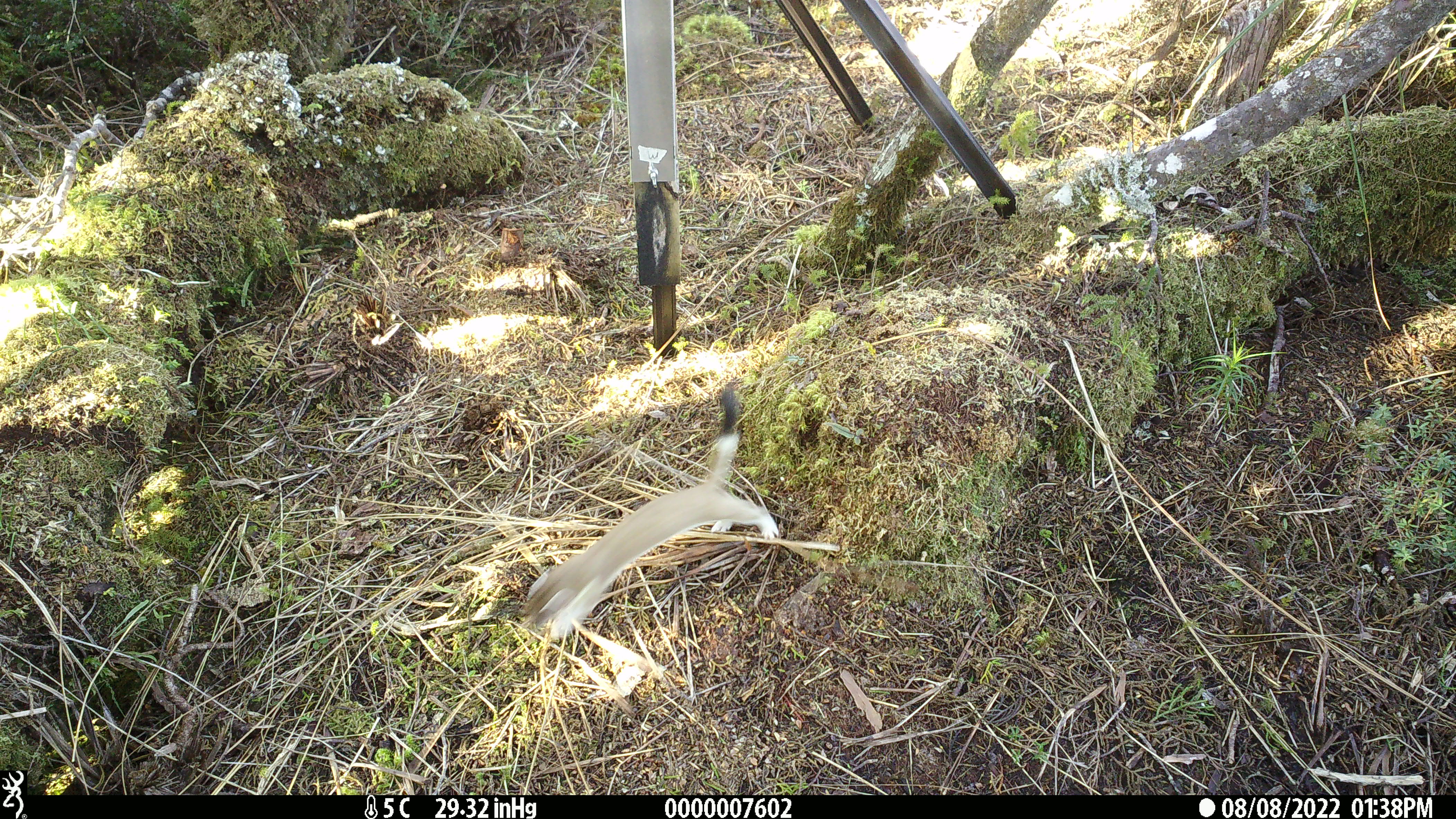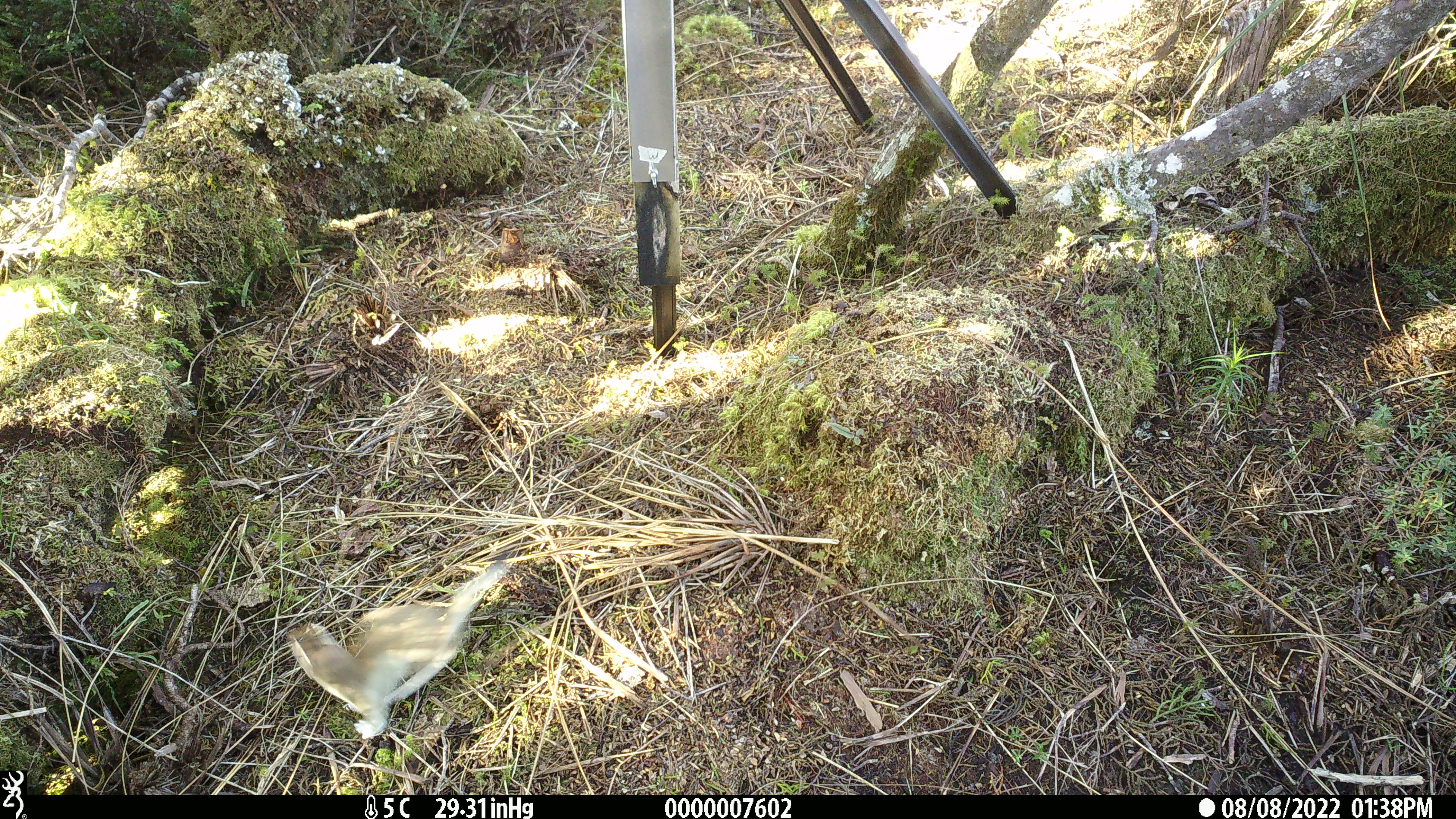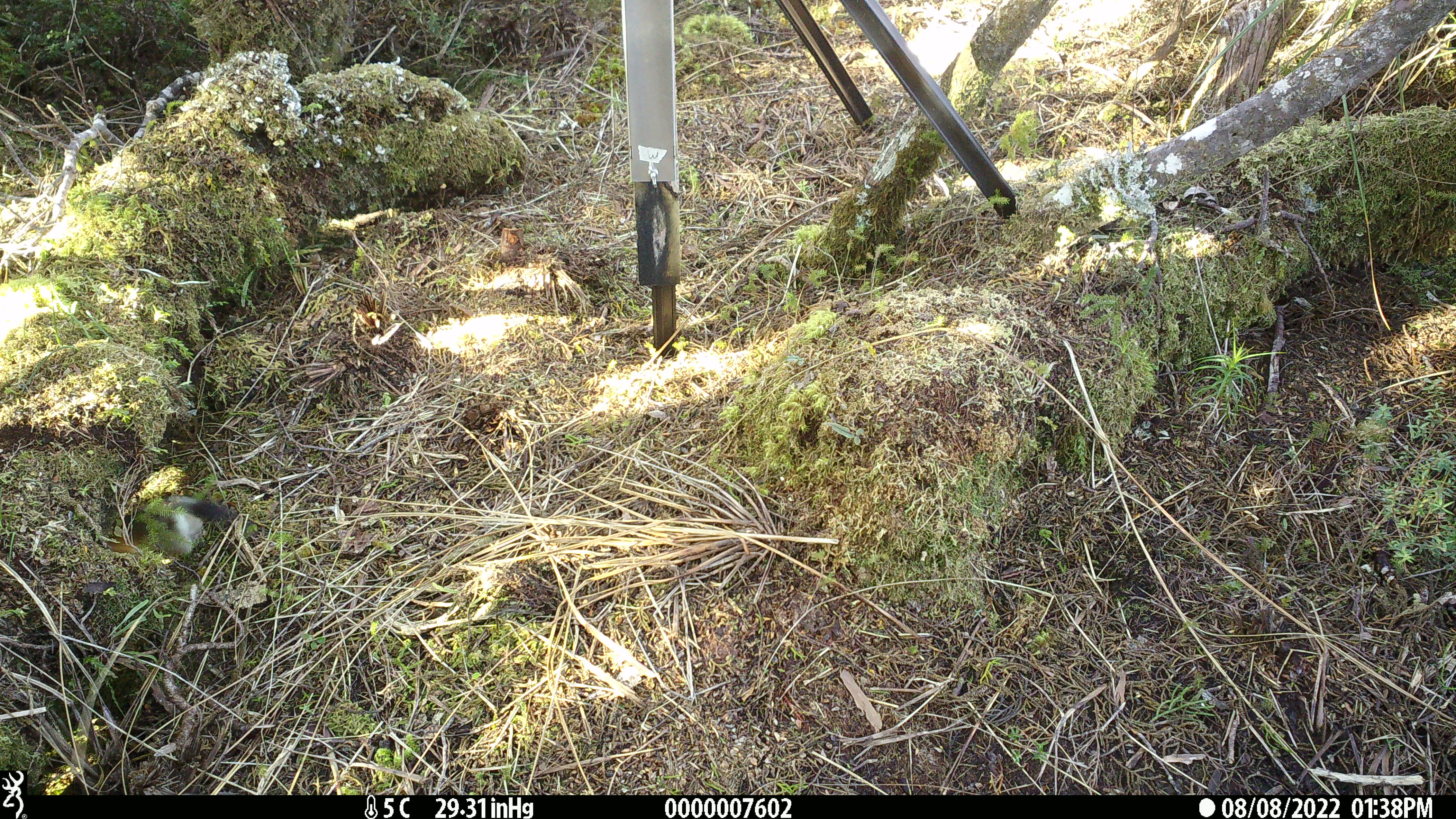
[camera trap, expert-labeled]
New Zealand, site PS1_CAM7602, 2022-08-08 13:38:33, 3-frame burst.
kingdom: Animalia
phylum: Chordata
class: Mammalia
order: Carnivora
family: Mustelidae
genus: Mustela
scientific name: Mustela erminea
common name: stoat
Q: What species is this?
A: Stoat (Mustela erminea).